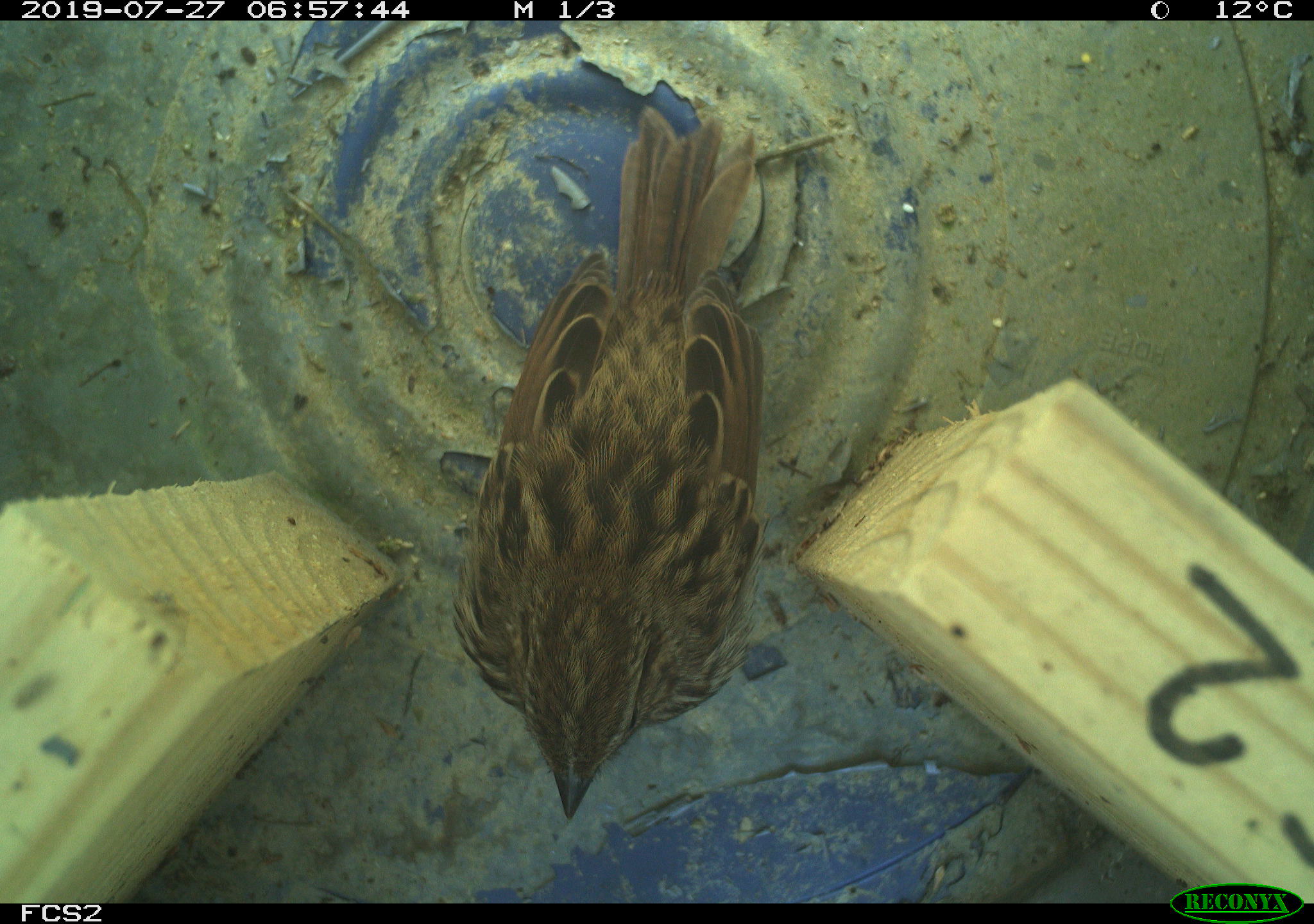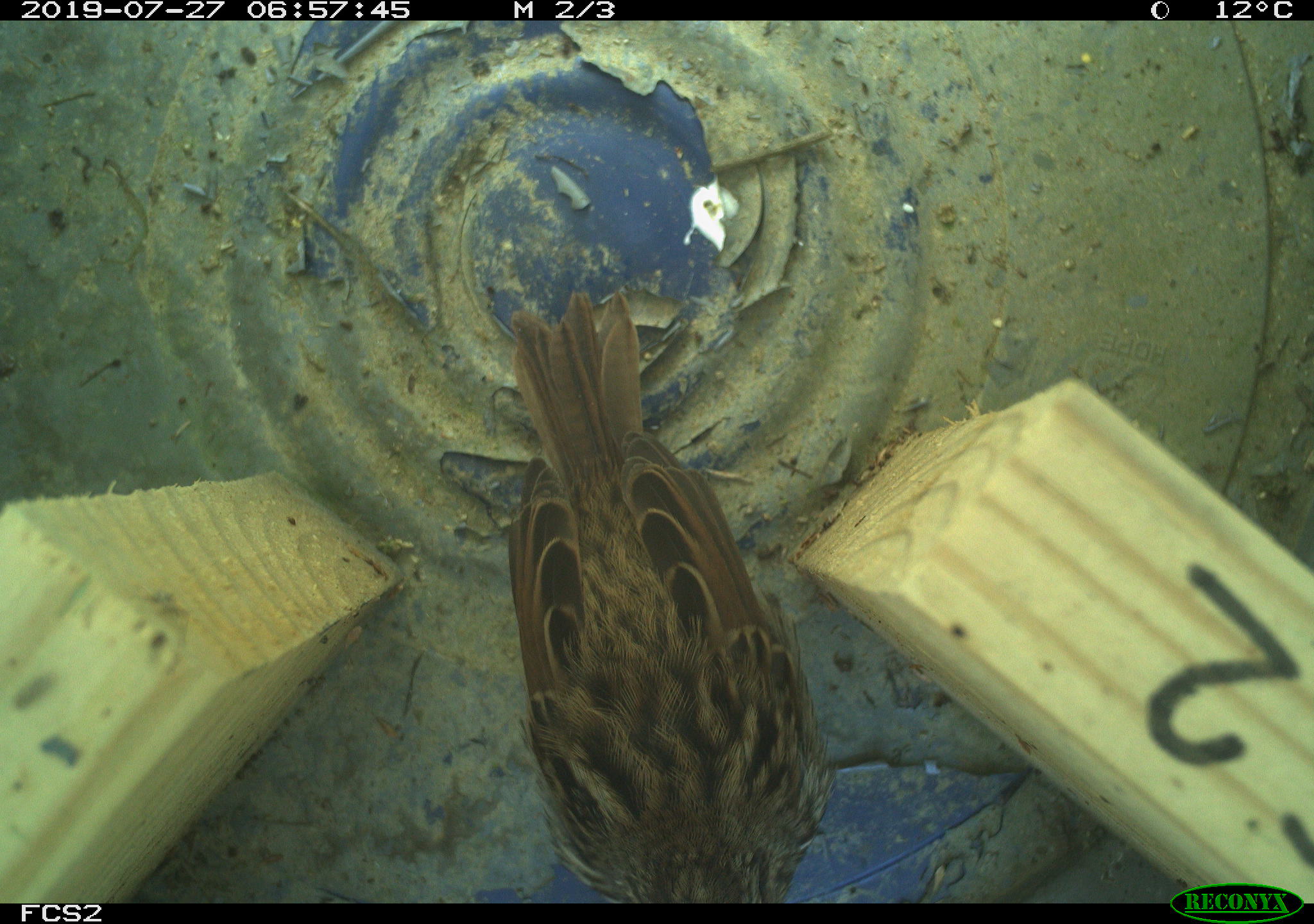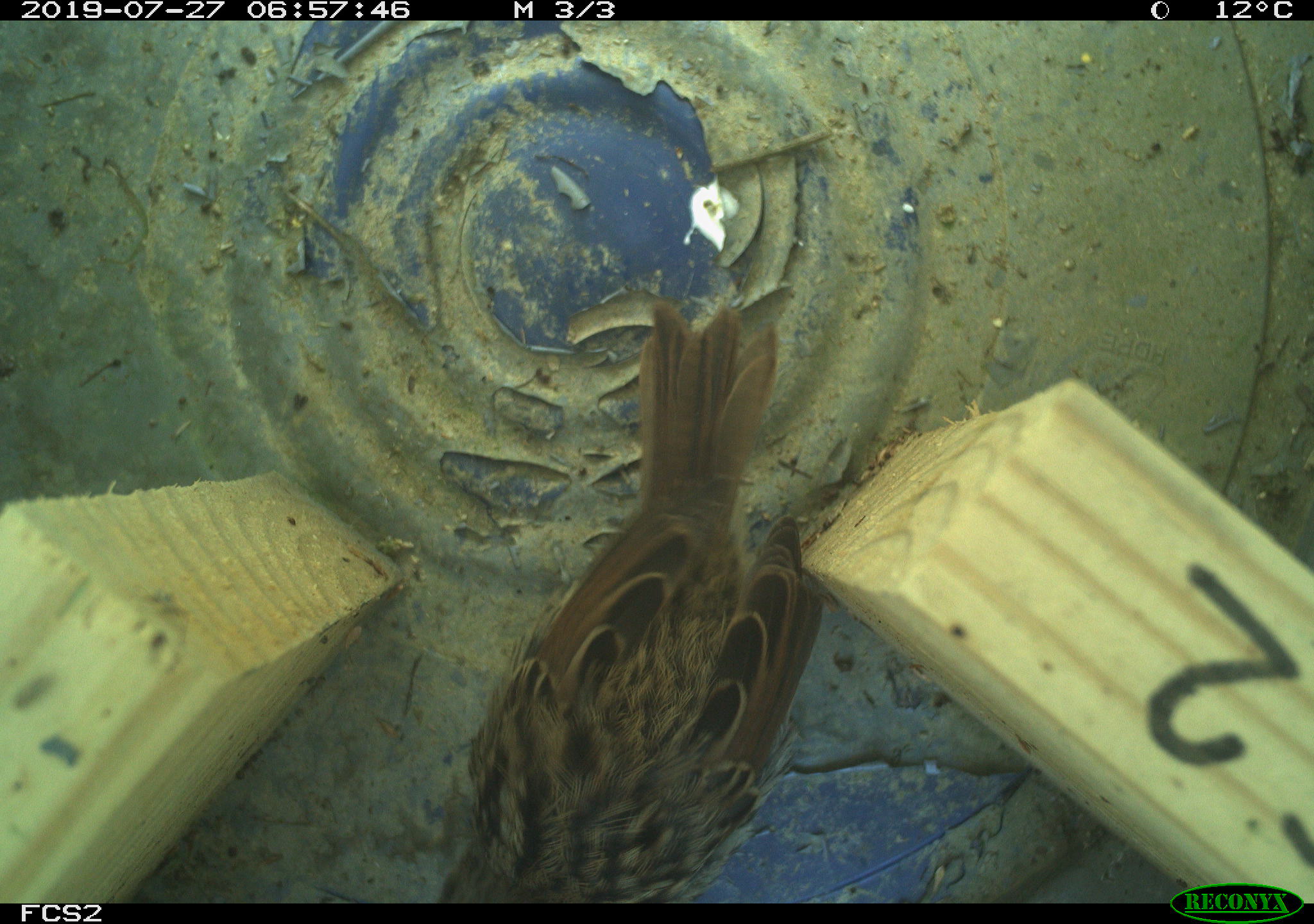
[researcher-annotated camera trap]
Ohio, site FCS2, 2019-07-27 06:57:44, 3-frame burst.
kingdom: Animalia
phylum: Chordata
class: Aves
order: Passeriformes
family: Passerellidae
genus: Melospiza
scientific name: Melospiza melodia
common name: song sparrow